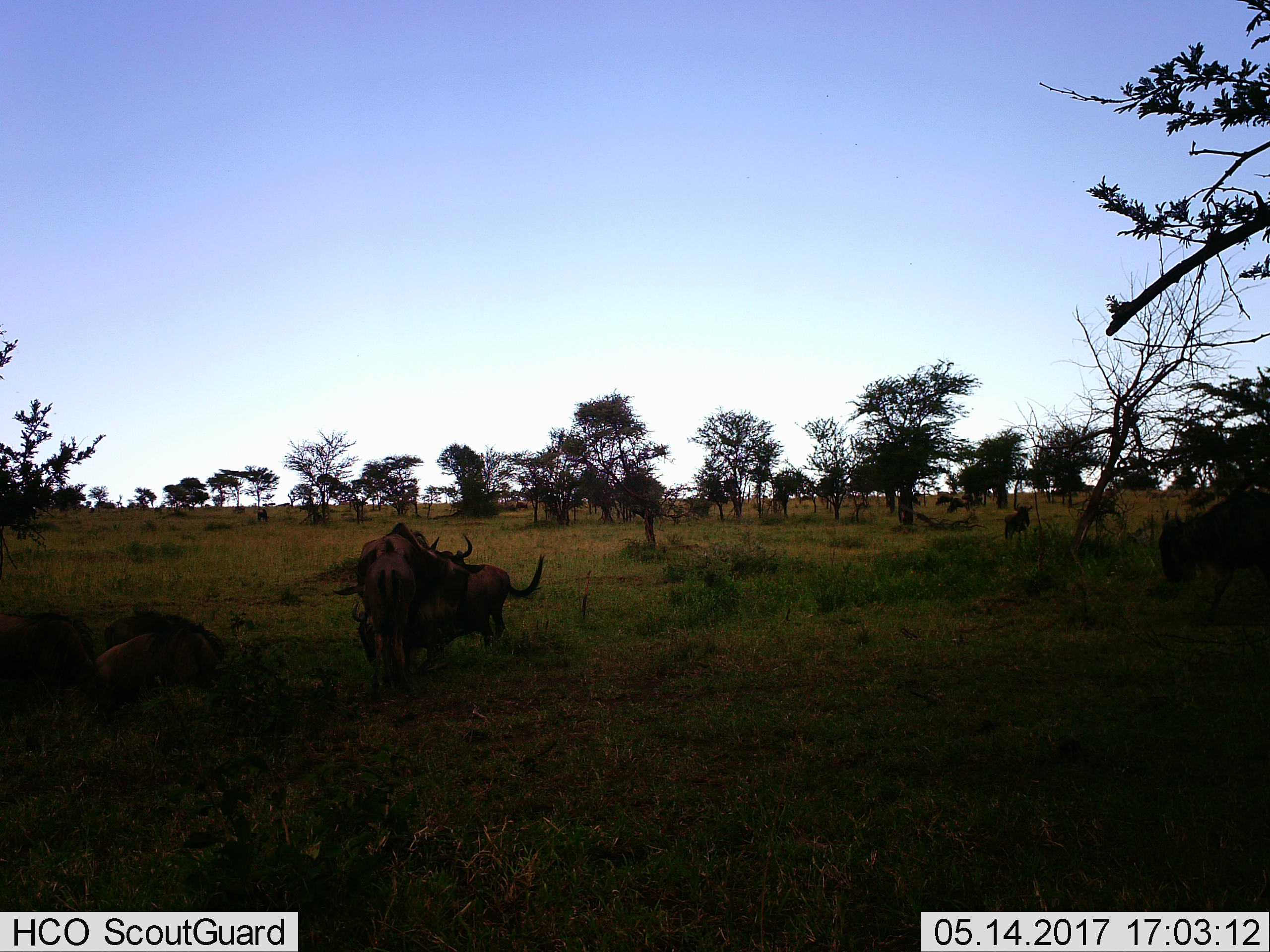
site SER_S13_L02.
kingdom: Animalia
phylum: Chordata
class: Mammalia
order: Artiodactyla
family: Bovidae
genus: Connochaetes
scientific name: Connochaetes taurinus taurinus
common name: blue wildebeest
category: wildebeestblue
Wildebeestblue (blue wildebeest) (Connochaetes taurinus taurinus), count 10. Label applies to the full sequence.